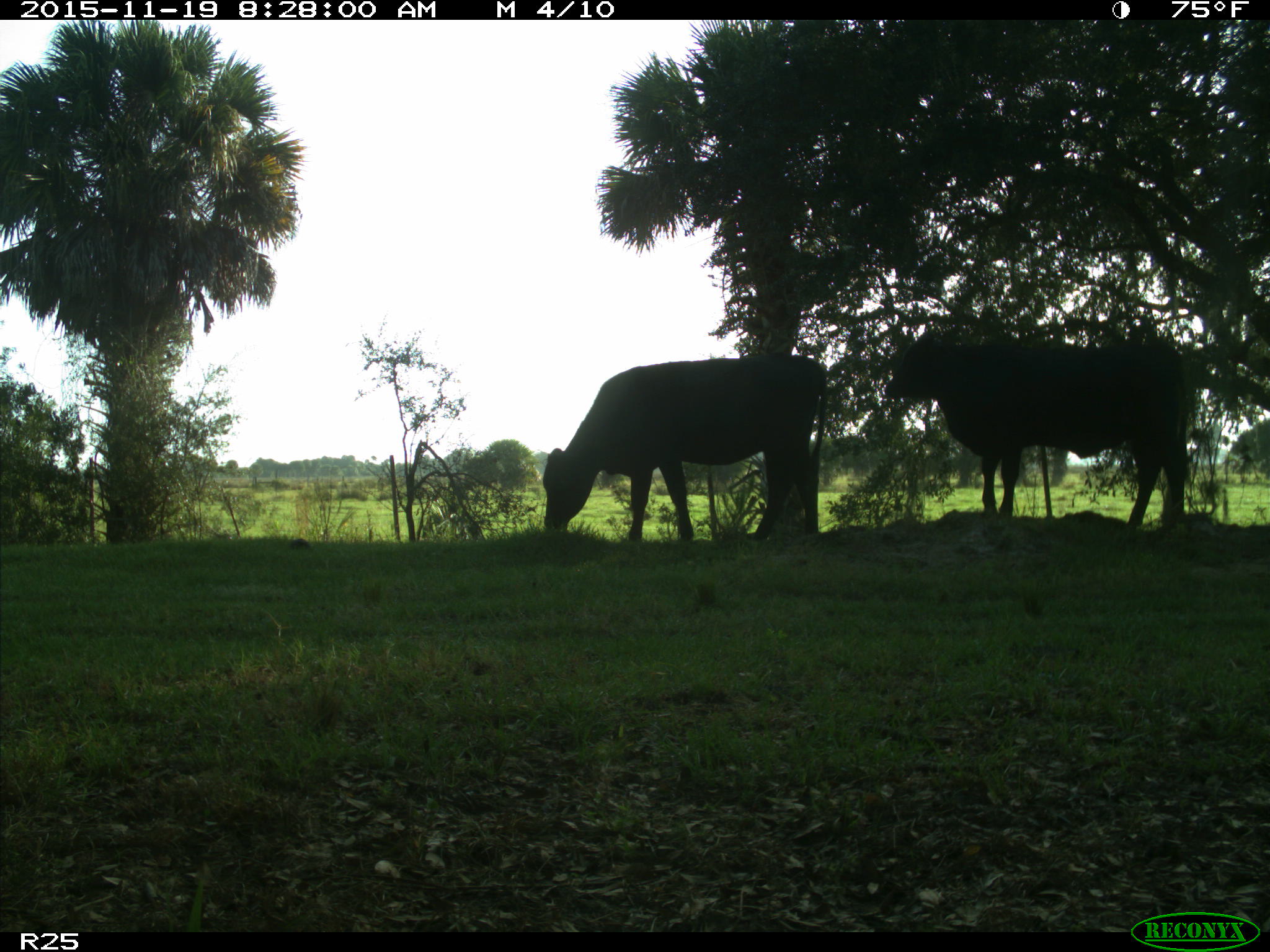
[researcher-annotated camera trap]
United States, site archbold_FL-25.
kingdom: Animalia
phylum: Chordata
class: Mammalia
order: Artiodactyla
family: Bovidae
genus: Bos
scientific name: Bos taurus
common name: domestic cow